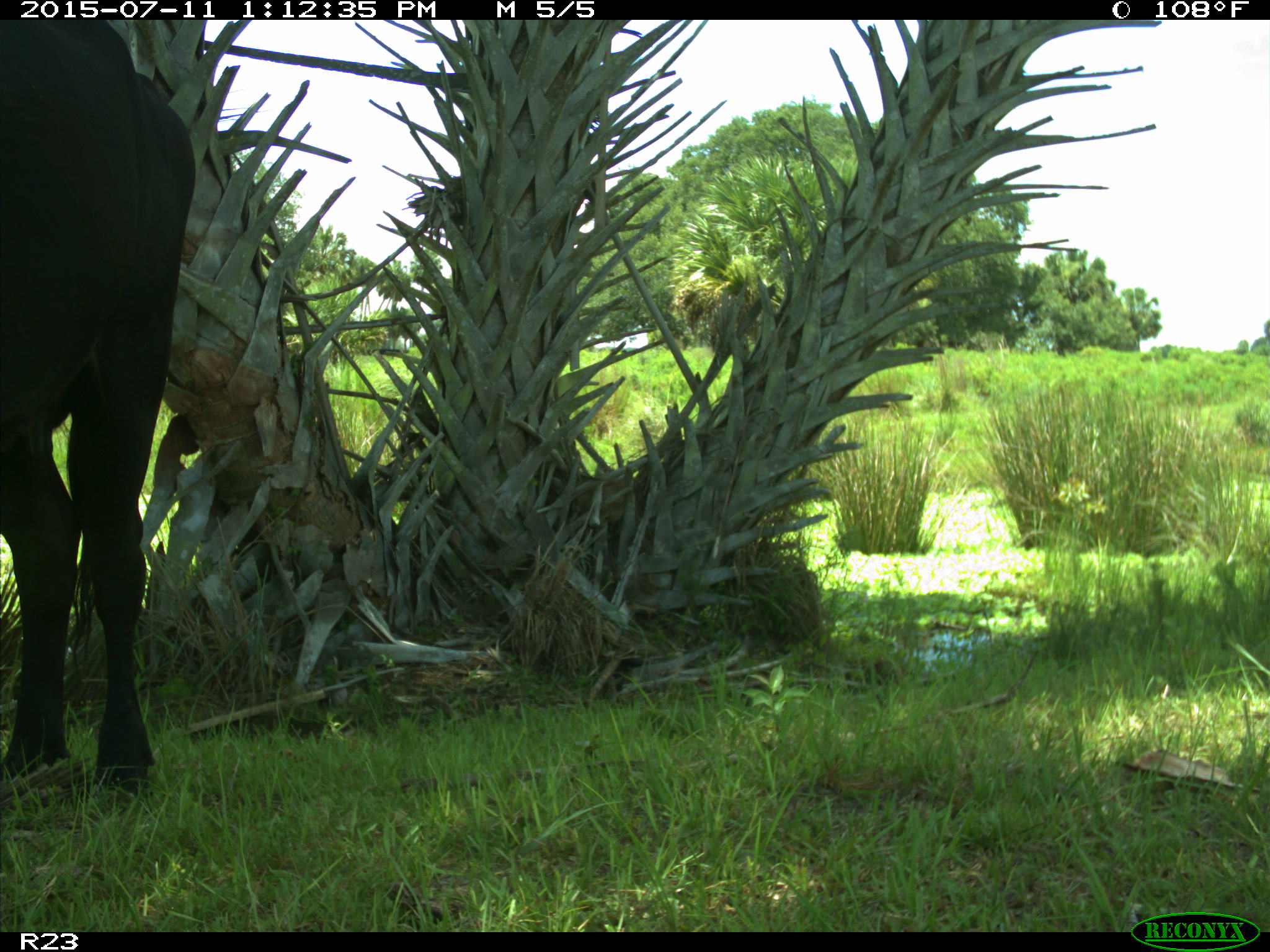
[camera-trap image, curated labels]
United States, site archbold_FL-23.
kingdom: Animalia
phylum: Chordata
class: Mammalia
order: Artiodactyla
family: Bovidae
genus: Bos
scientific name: Bos taurus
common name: domestic cow